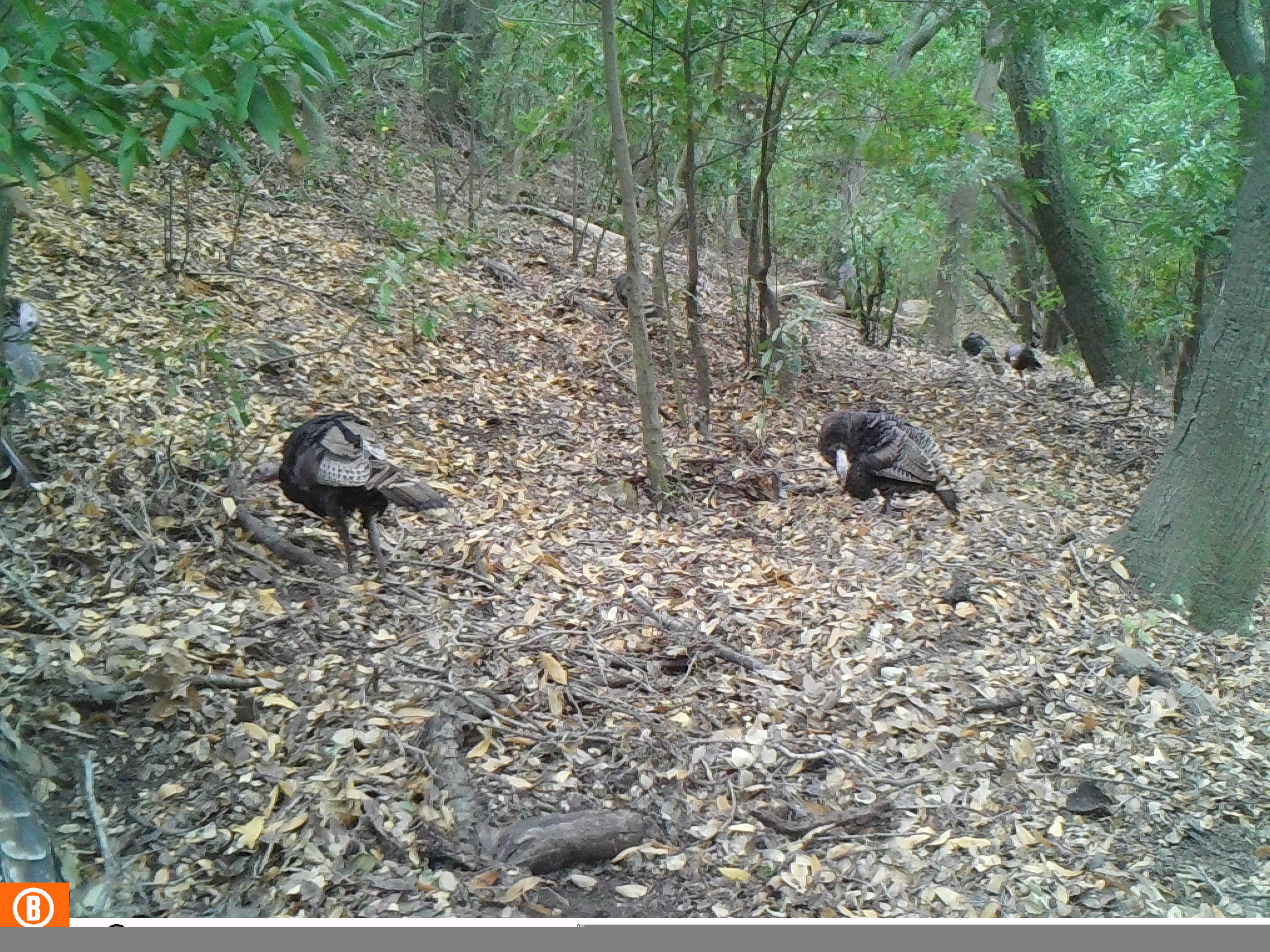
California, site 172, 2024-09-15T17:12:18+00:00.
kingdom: Animalia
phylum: Chordata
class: Aves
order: Galliformes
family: Phasianidae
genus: Meleagris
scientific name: Meleagris gallopavo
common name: turkey